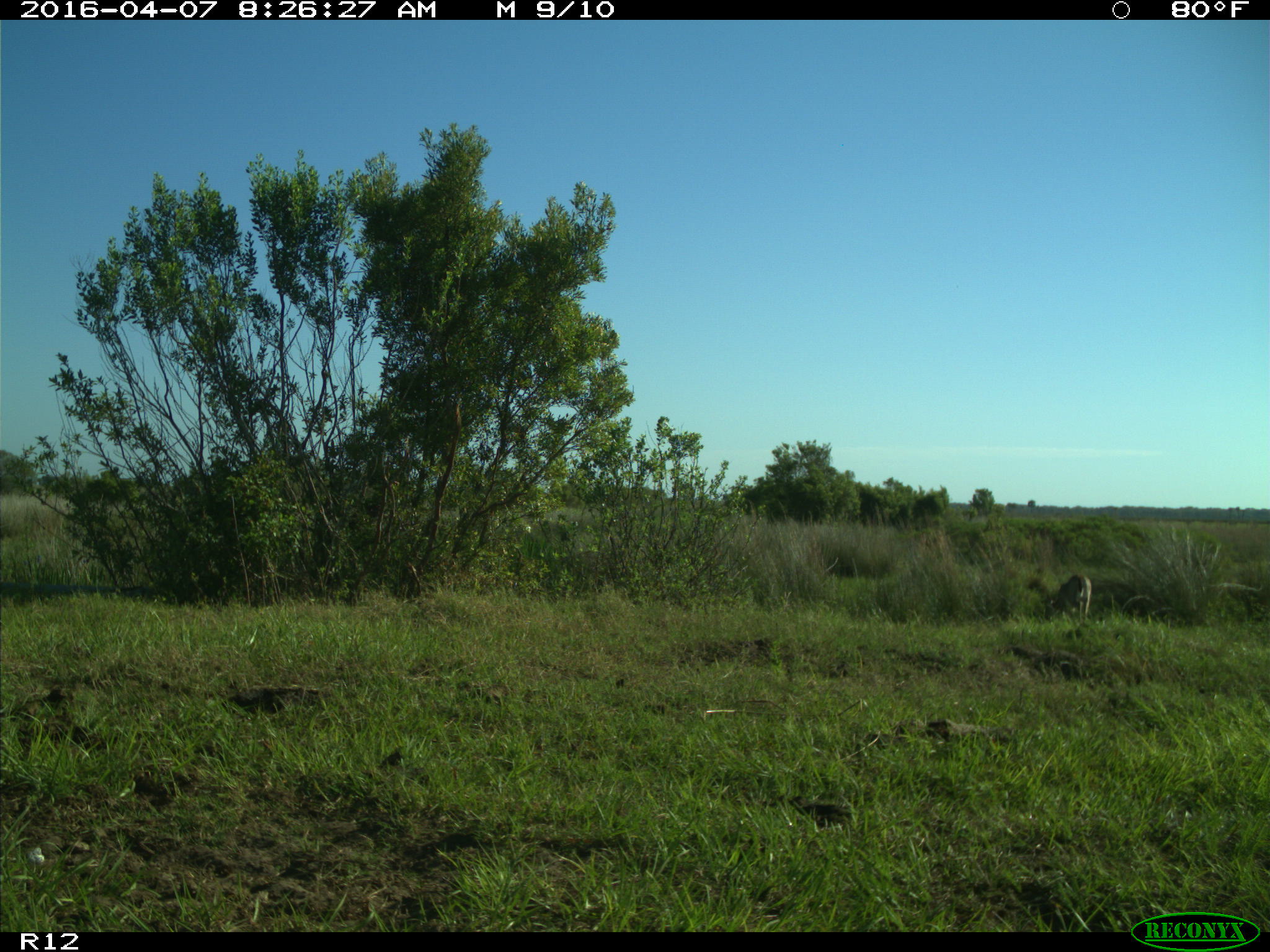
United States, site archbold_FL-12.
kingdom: Animalia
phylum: Chordata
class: Mammalia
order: Artiodactyla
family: Cervidae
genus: Odocoileus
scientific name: Odocoileus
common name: deer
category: unidentified deer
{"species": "unidentified deer (deer) (Odocoileus)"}